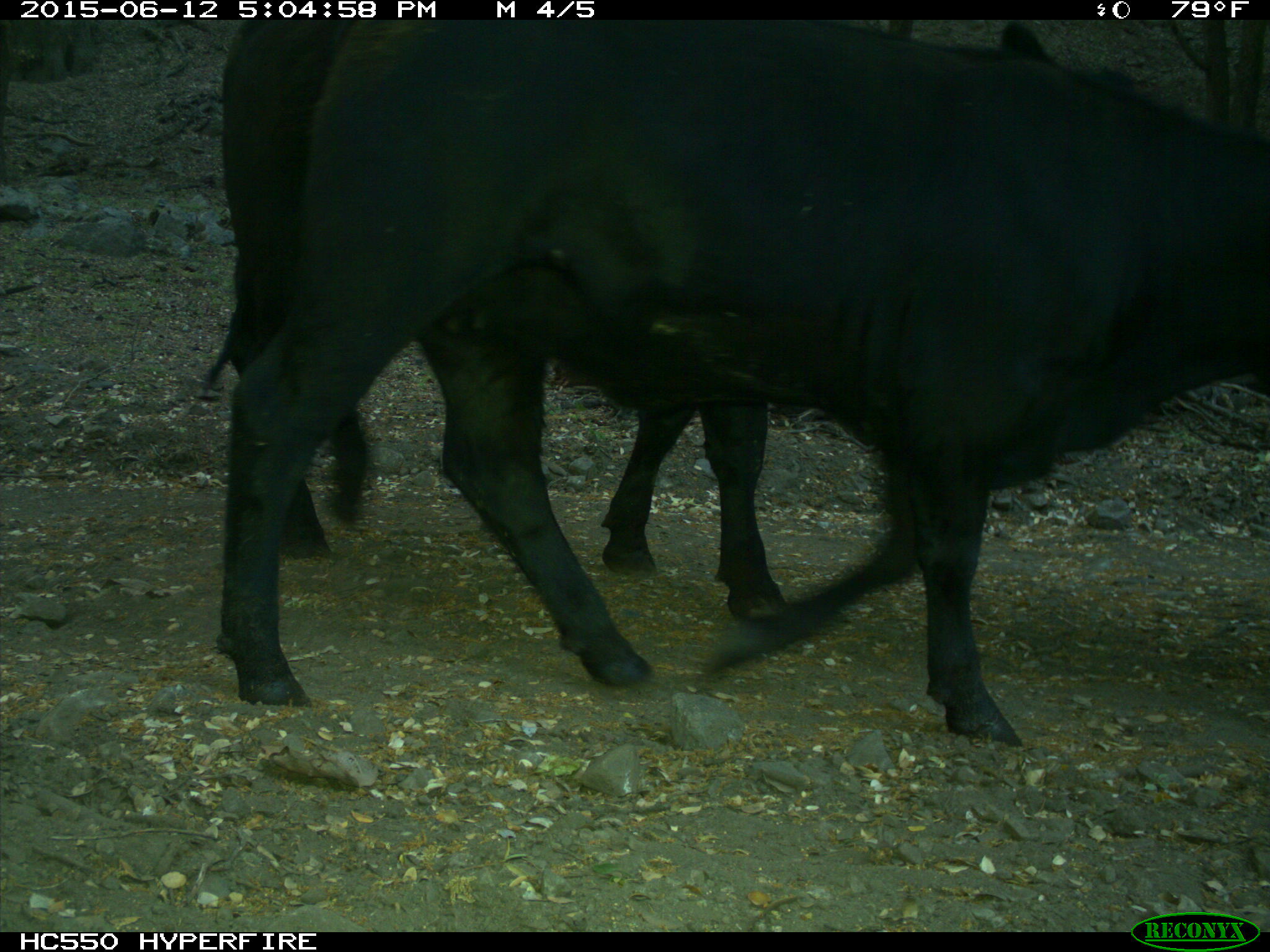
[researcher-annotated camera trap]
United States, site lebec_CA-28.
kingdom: Animalia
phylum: Chordata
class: Mammalia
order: Artiodactyla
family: Bovidae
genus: Bos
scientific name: Bos taurus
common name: domestic cow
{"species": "Bos taurus (domestic cow)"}